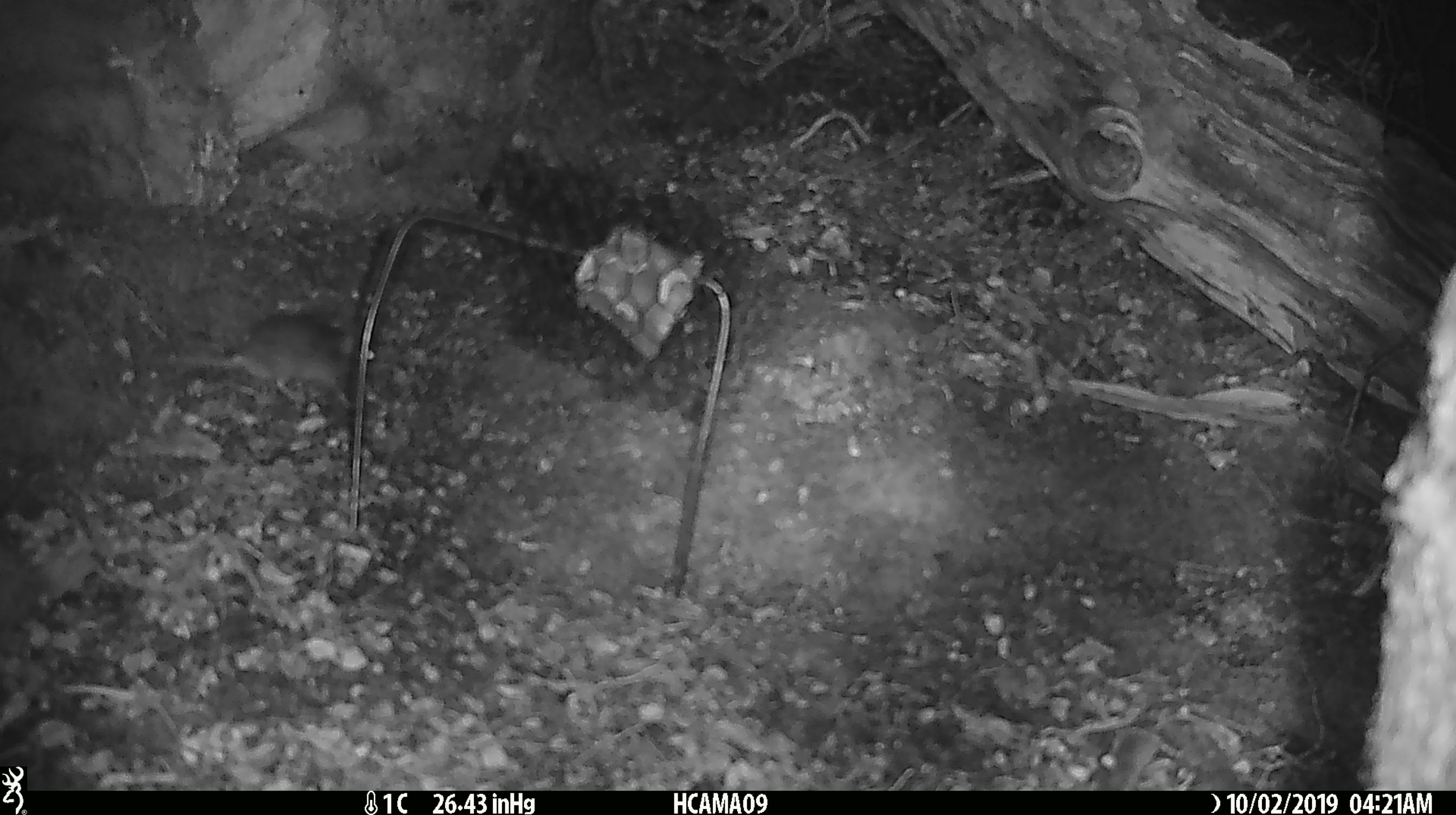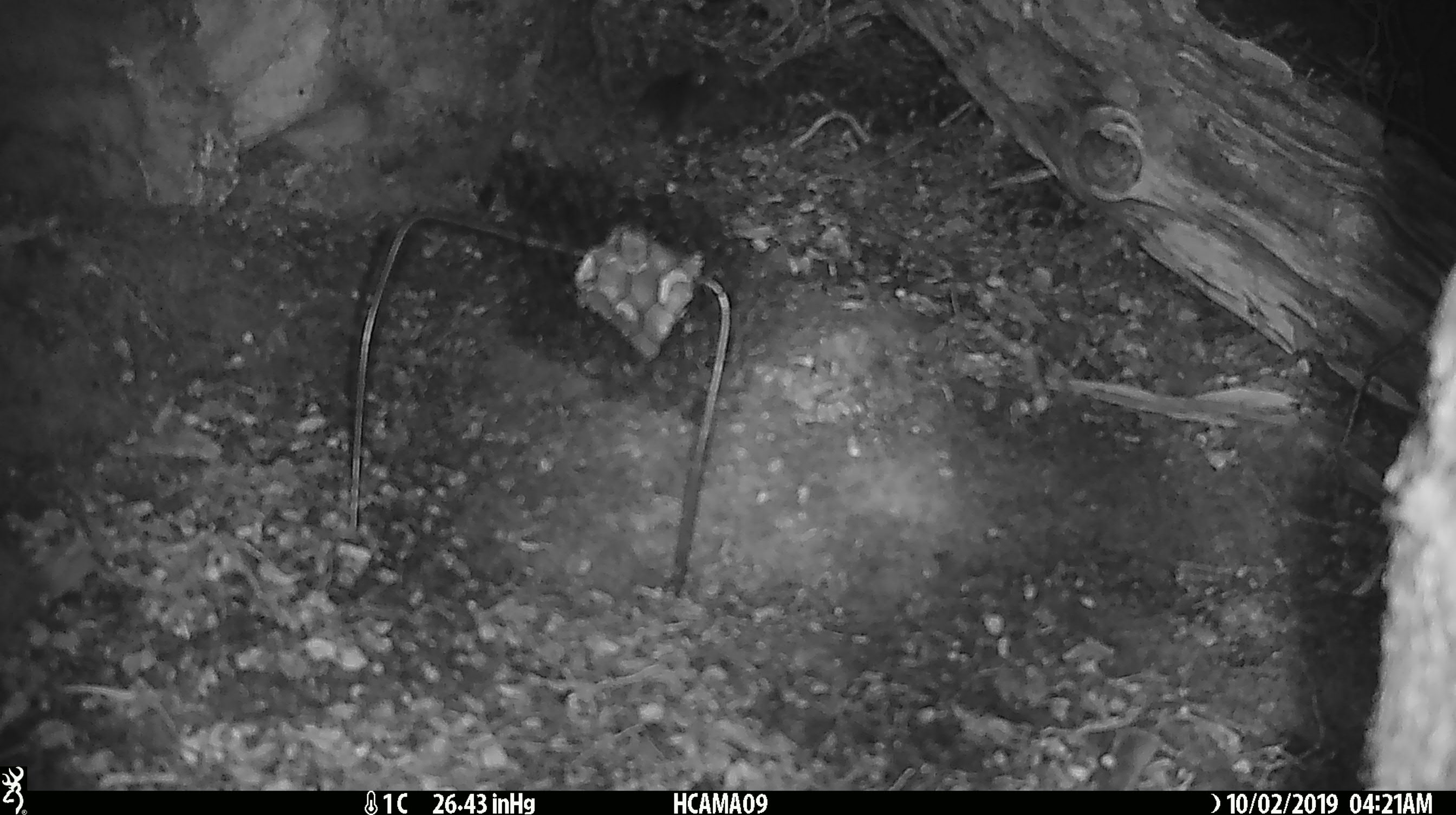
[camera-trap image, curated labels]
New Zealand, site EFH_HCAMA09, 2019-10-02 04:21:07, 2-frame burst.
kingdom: Animalia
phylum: Chordata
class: Mammalia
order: Rodentia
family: Muridae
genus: Mus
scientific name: Mus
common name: mouse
Mouse (Mus).